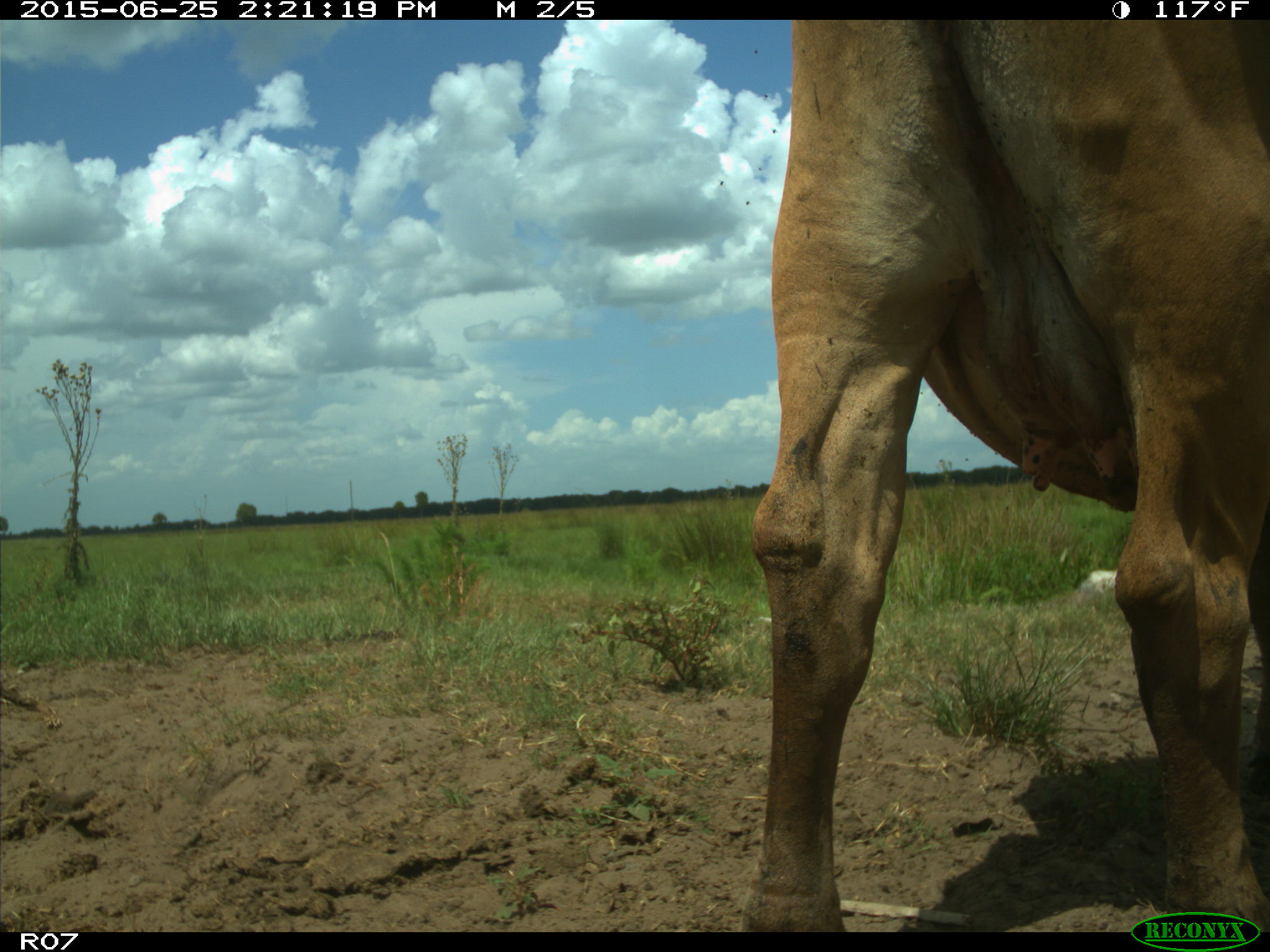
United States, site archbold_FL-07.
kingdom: Animalia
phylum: Chordata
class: Mammalia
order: Artiodactyla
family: Bovidae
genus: Bos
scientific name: Bos taurus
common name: domestic cow